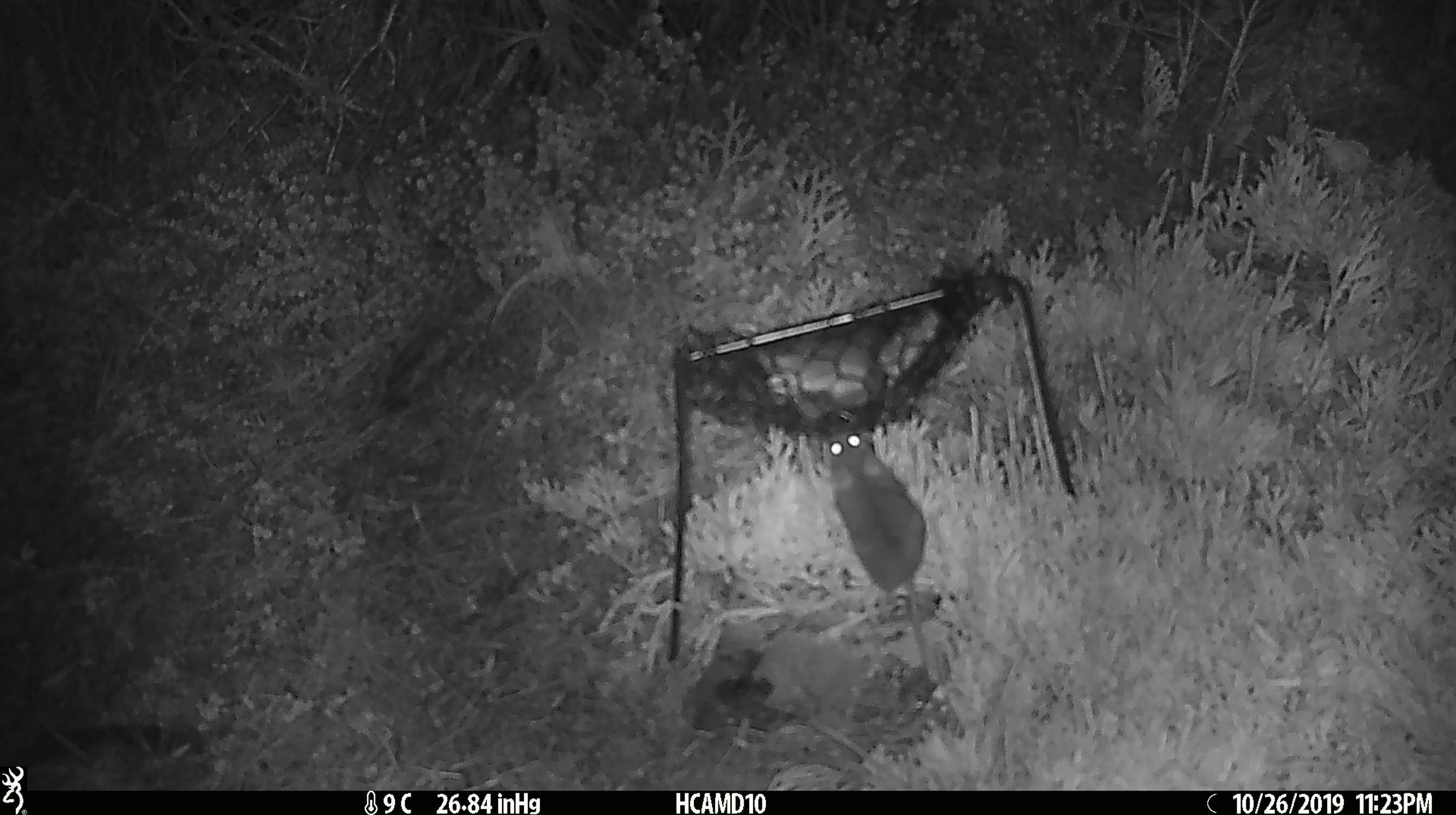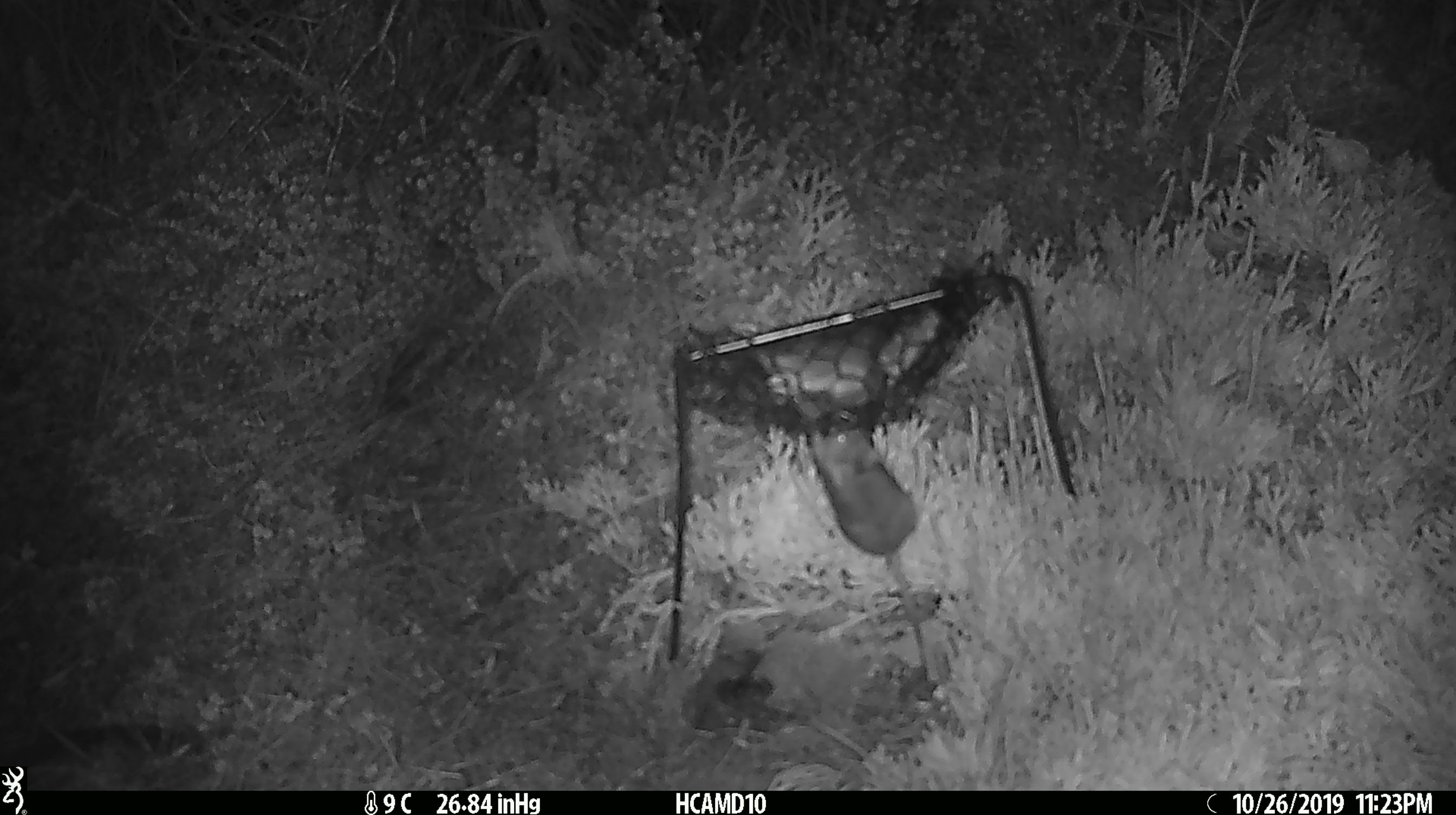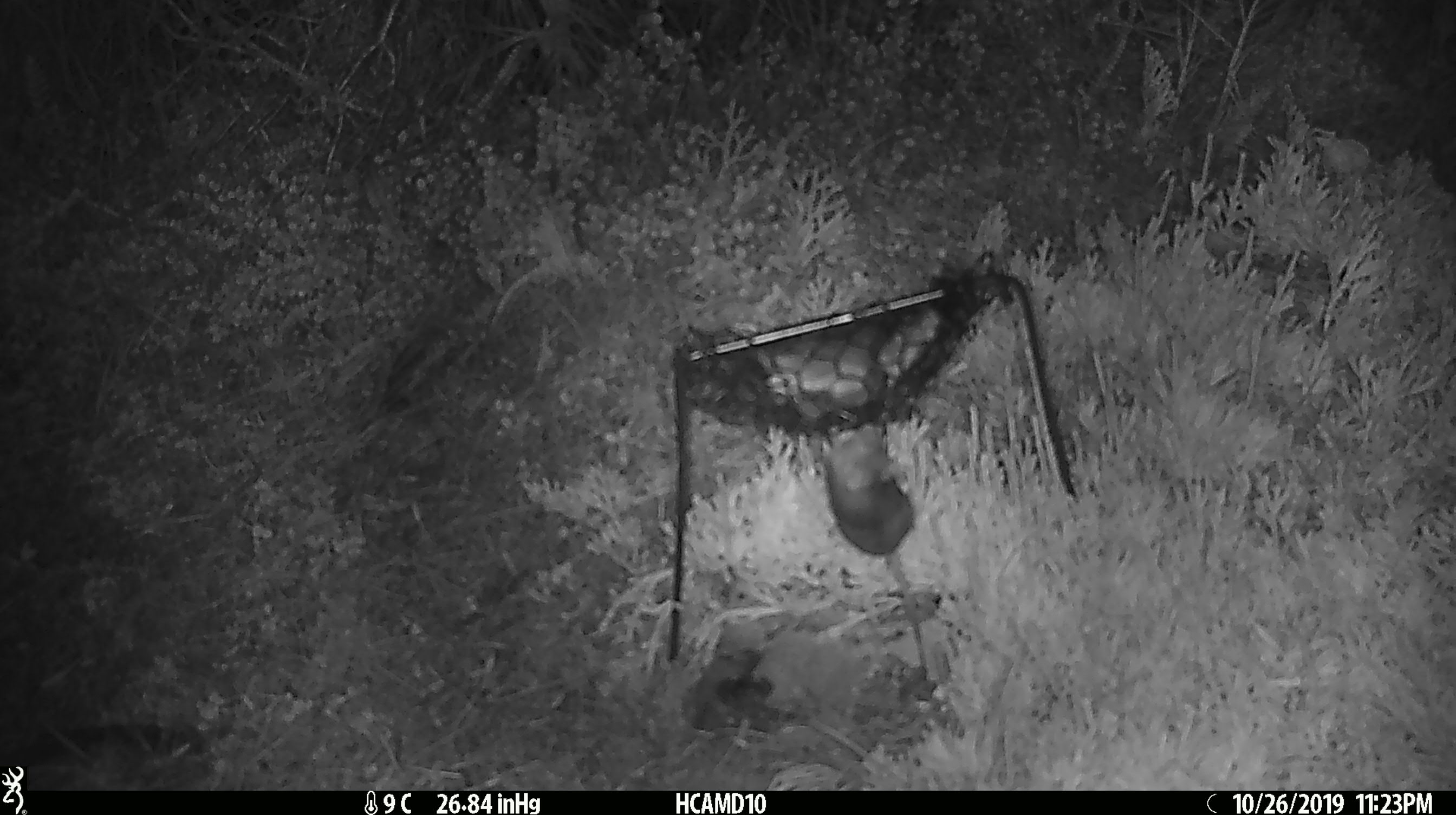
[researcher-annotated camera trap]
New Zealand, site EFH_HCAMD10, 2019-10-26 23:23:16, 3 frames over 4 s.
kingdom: Animalia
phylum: Chordata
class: Mammalia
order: Rodentia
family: Muridae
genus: Mus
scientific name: Mus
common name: mouse